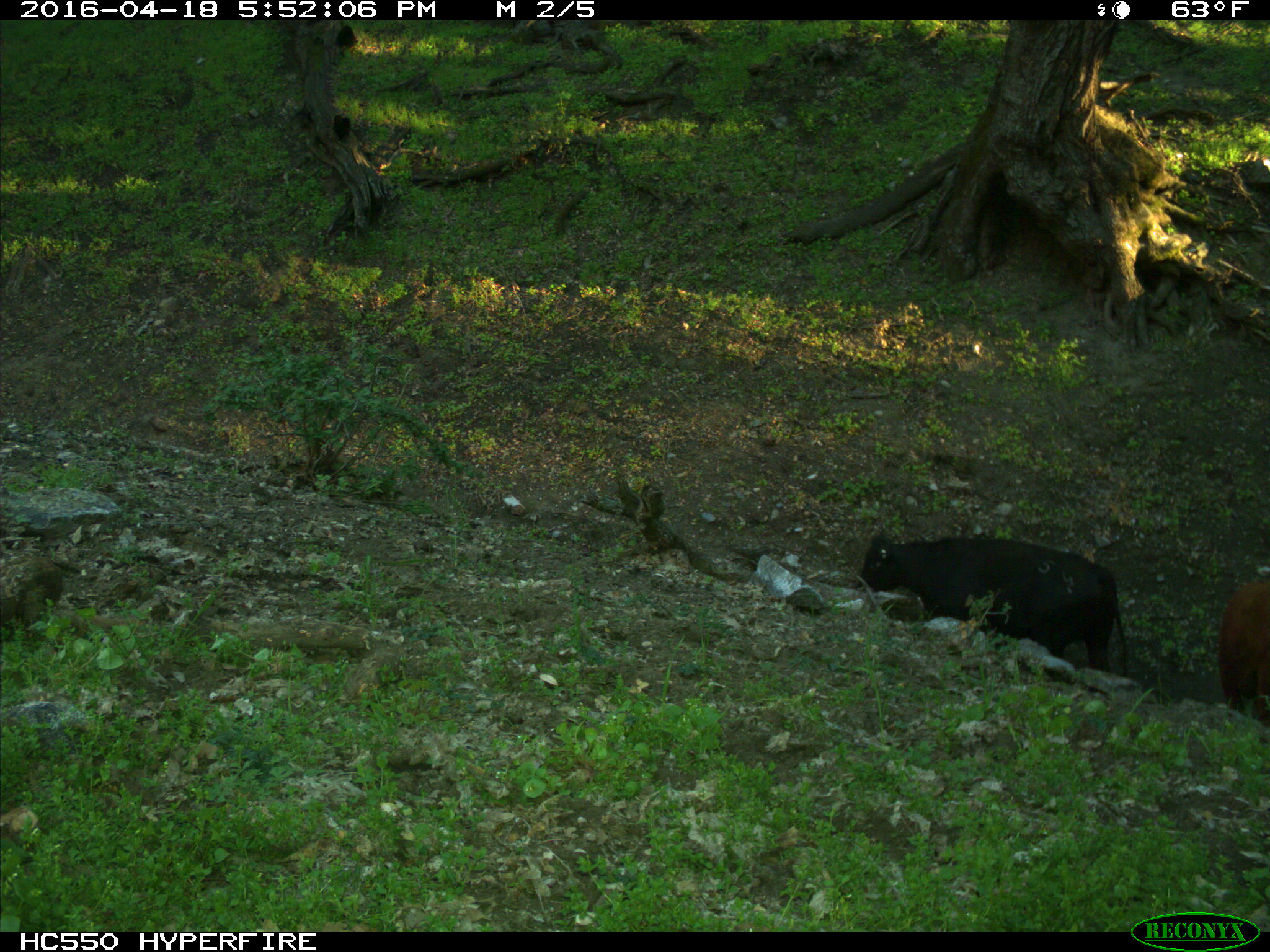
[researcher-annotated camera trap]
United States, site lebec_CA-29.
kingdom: Animalia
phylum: Chordata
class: Mammalia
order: Artiodactyla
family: Bovidae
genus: Bos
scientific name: Bos taurus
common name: domestic cow